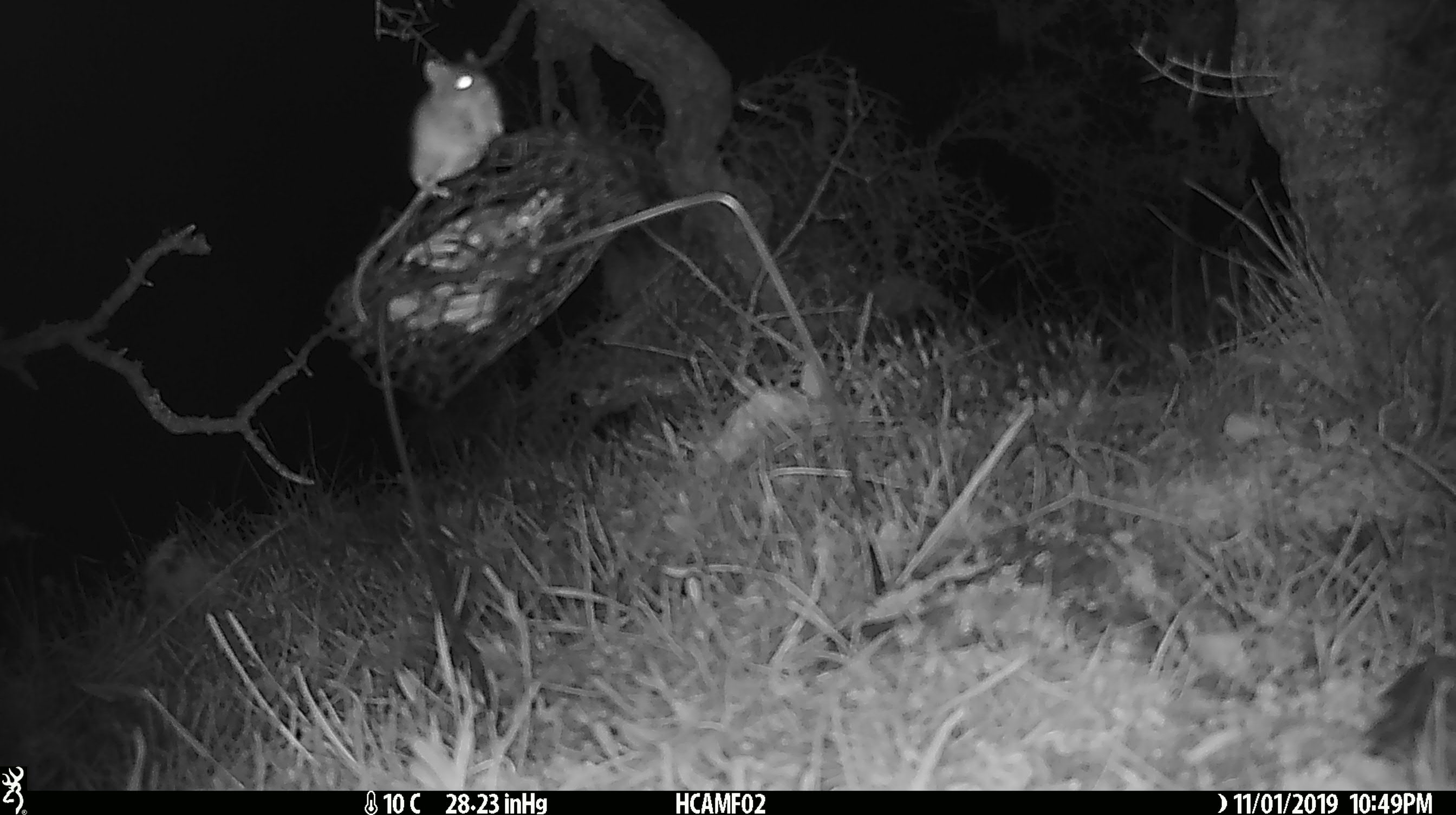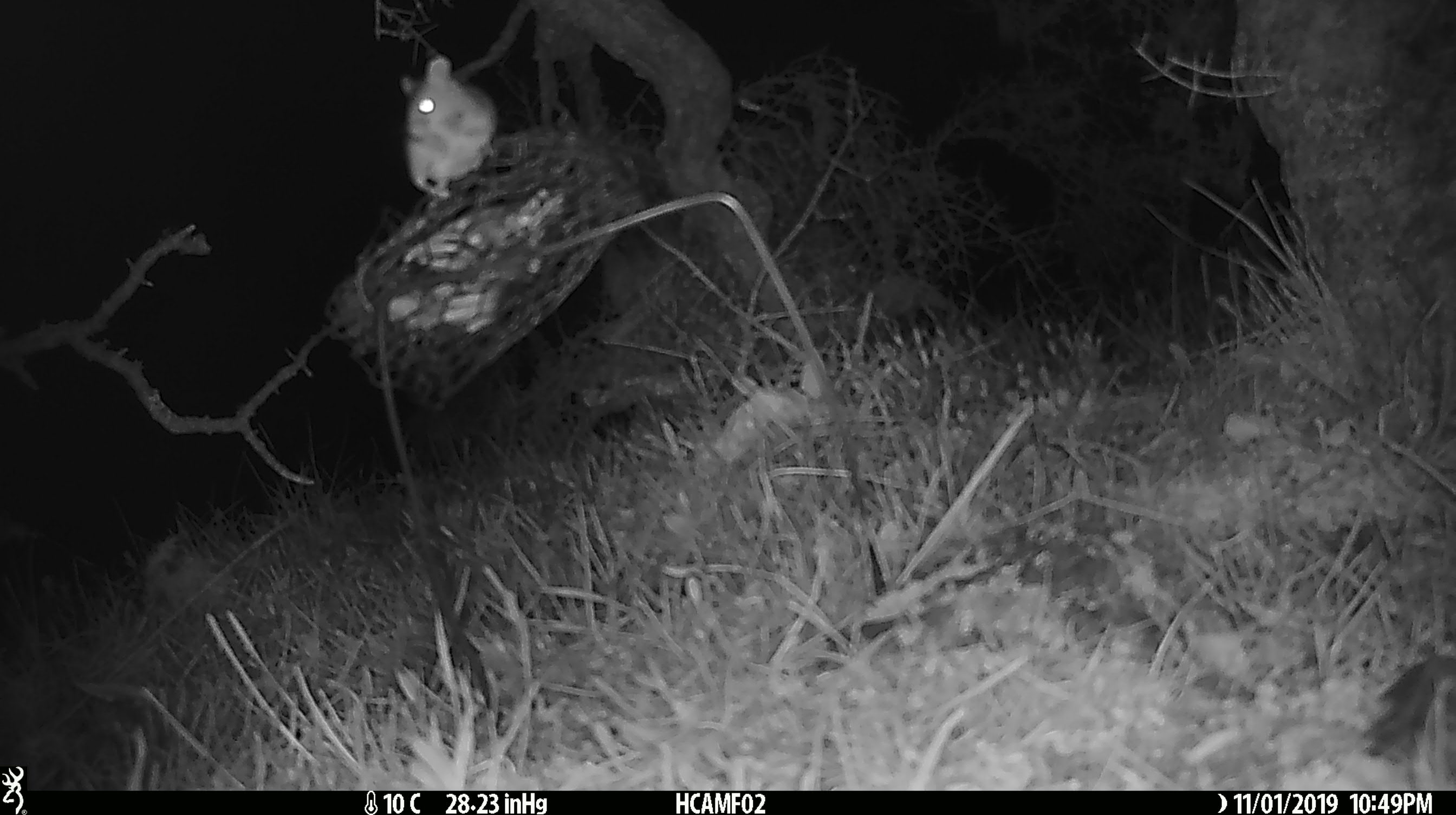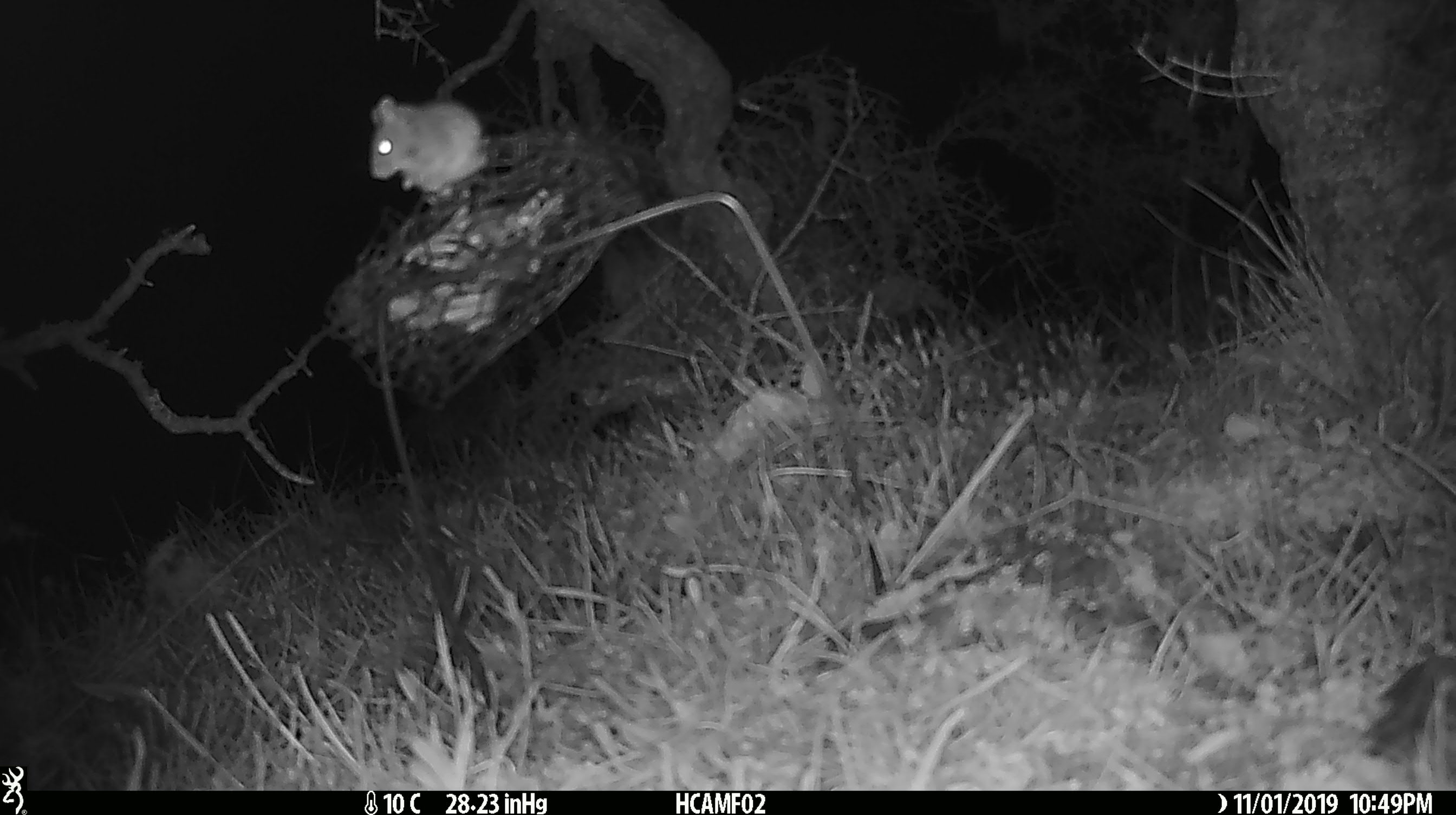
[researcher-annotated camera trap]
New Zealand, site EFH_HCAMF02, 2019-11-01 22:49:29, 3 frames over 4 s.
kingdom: Animalia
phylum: Chordata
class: Mammalia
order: Rodentia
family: Muridae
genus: Mus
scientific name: Mus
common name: mouse